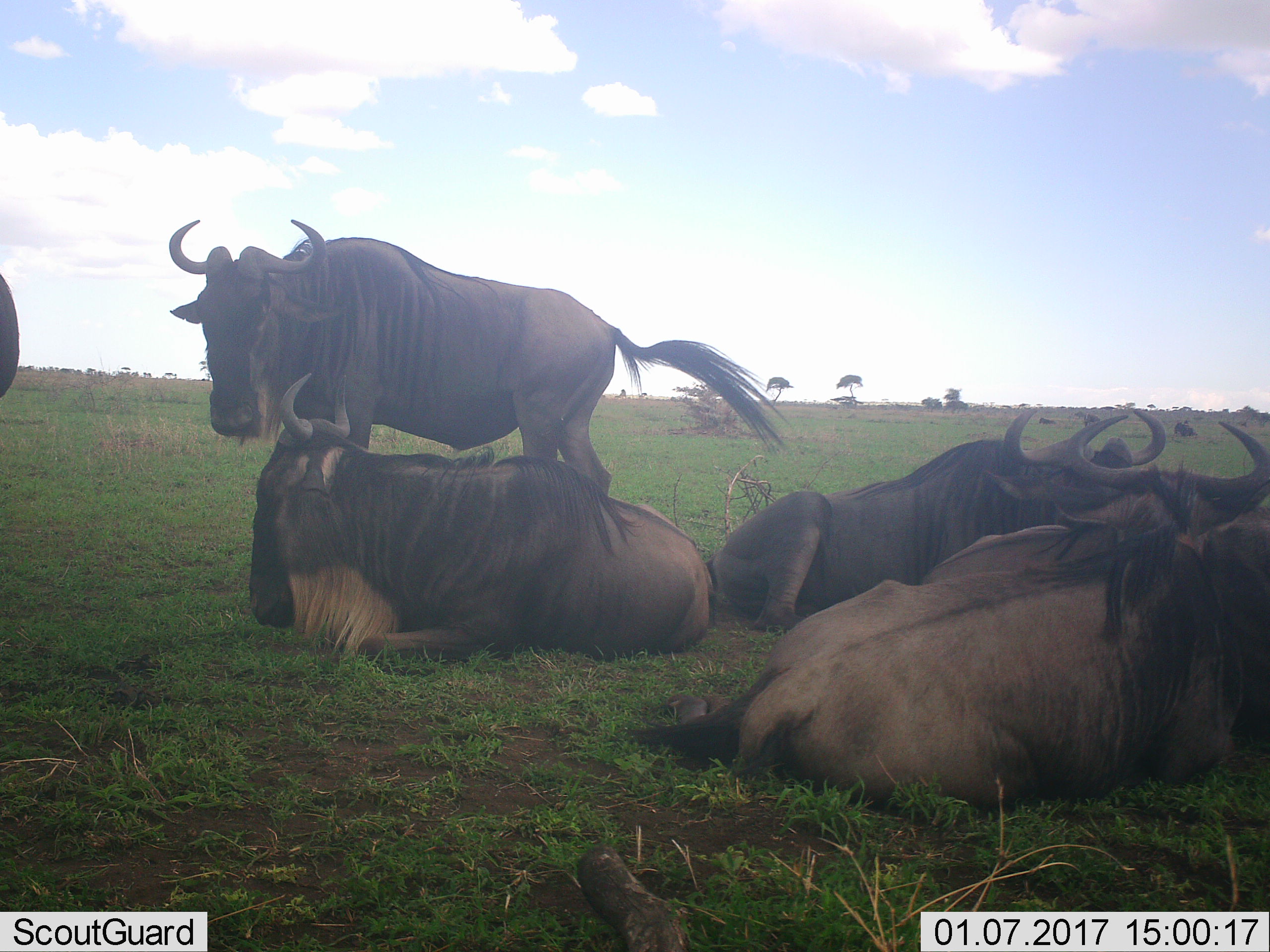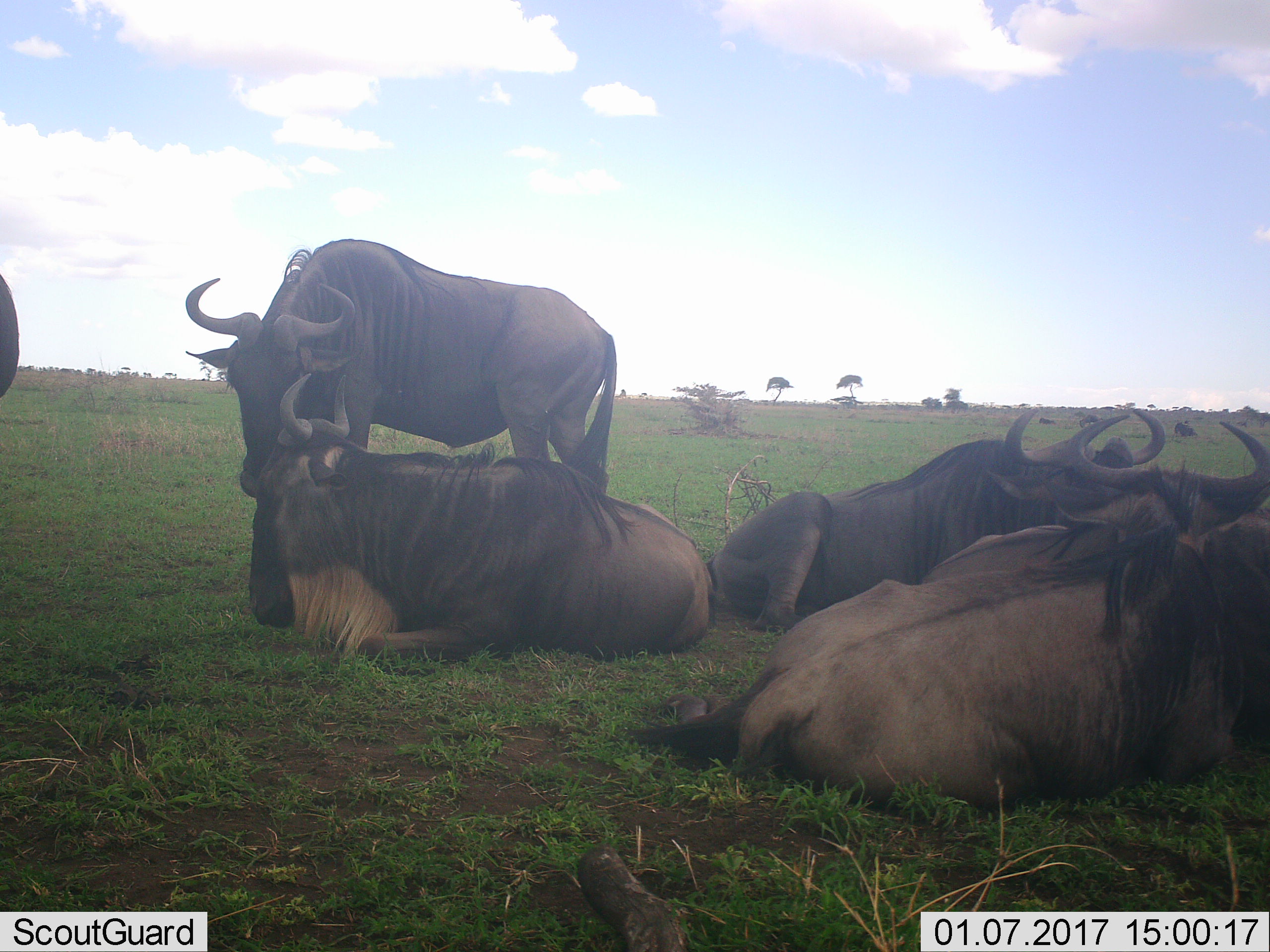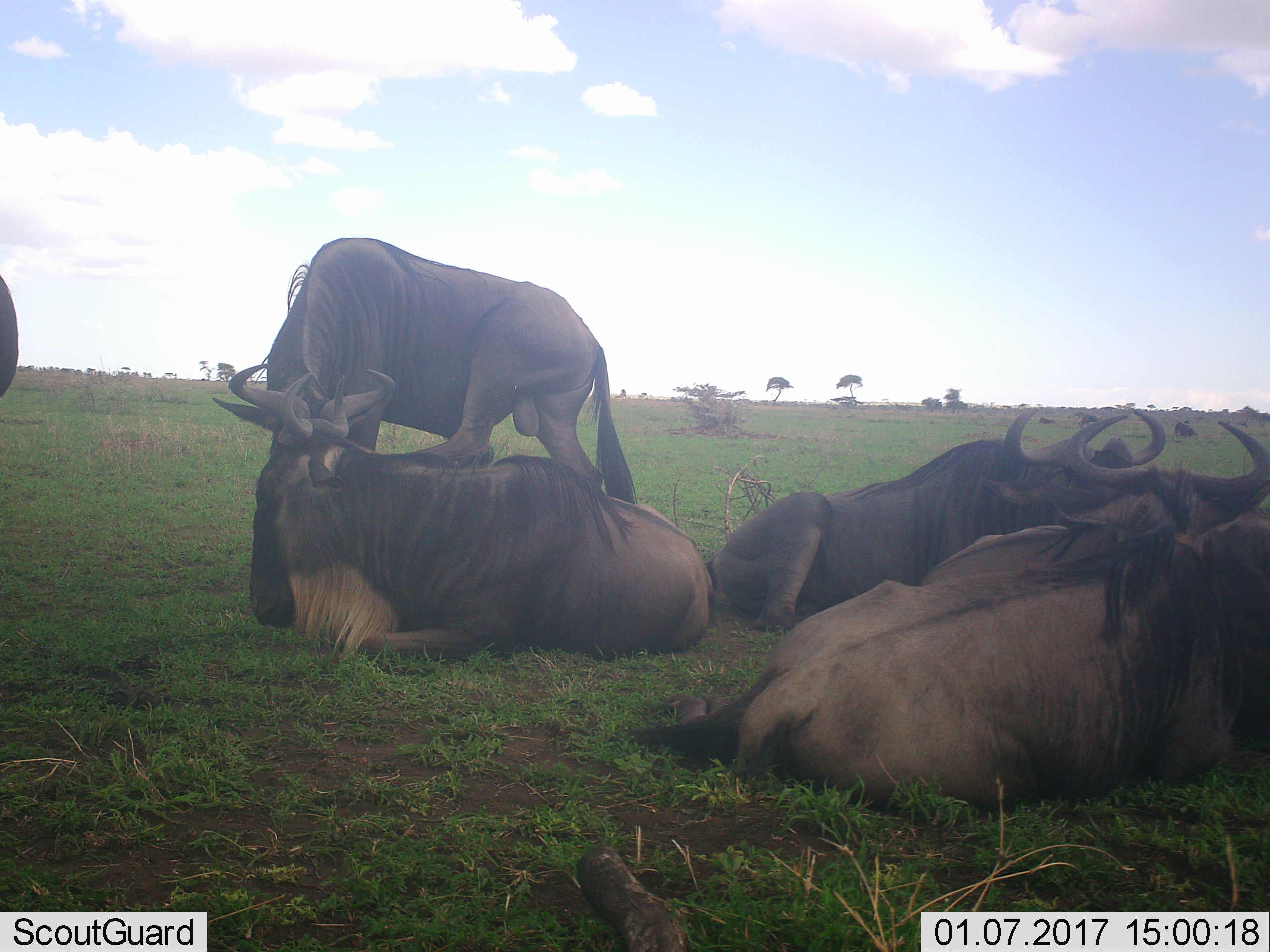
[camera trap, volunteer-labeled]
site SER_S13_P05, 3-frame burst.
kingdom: Animalia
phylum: Chordata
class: Mammalia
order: Artiodactyla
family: Bovidae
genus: Connochaetes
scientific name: Connochaetes taurinus taurinus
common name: blue wildebeest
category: wildebeestblue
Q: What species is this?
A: Wildebeestblue (blue wildebeest) (Connochaetes taurinus taurinus).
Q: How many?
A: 8.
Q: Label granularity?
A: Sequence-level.